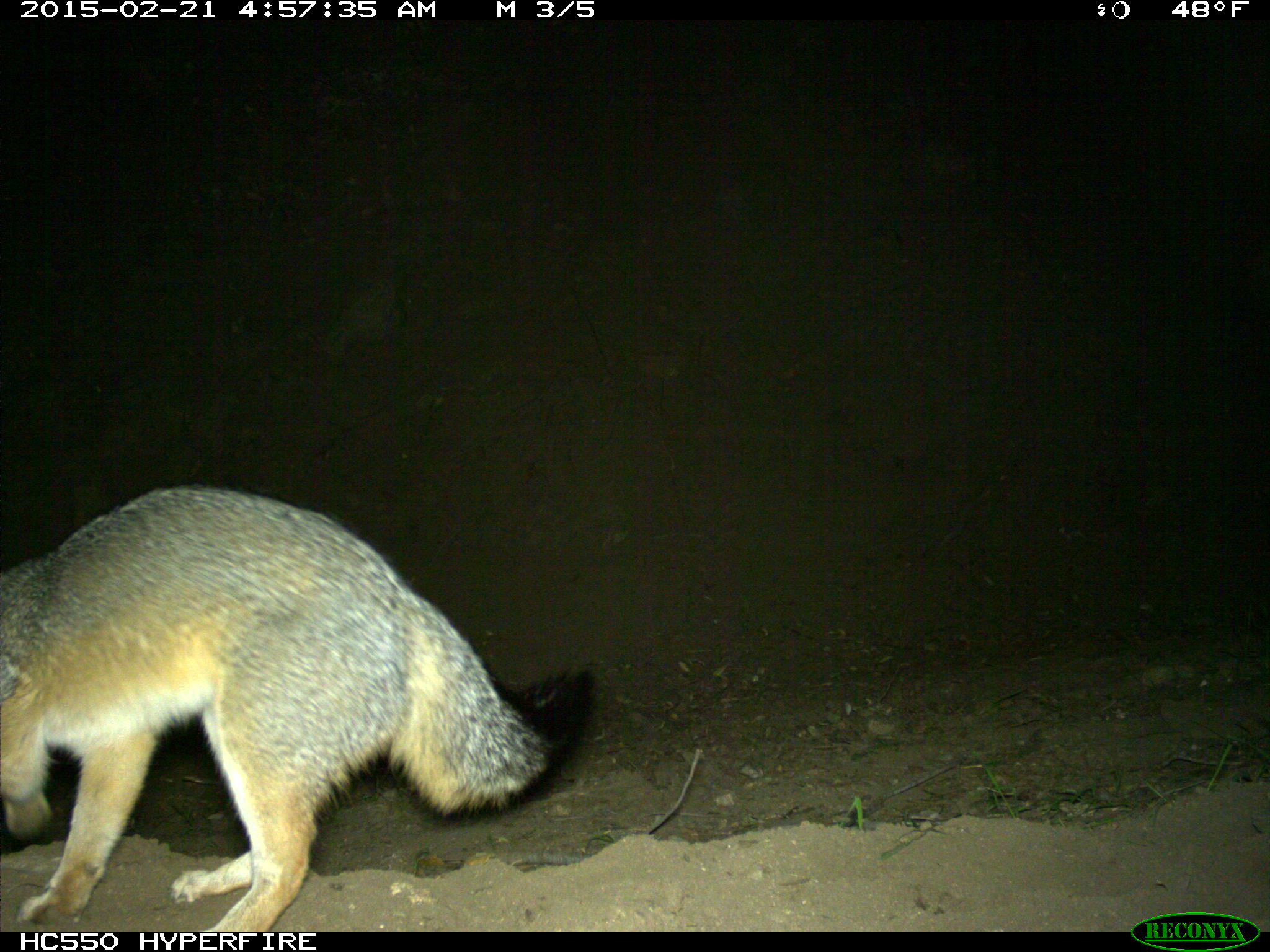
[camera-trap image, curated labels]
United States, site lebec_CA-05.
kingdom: Animalia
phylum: Chordata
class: Mammalia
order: Carnivora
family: Canidae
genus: Urocyon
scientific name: Urocyon cinereoargenteus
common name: gray fox